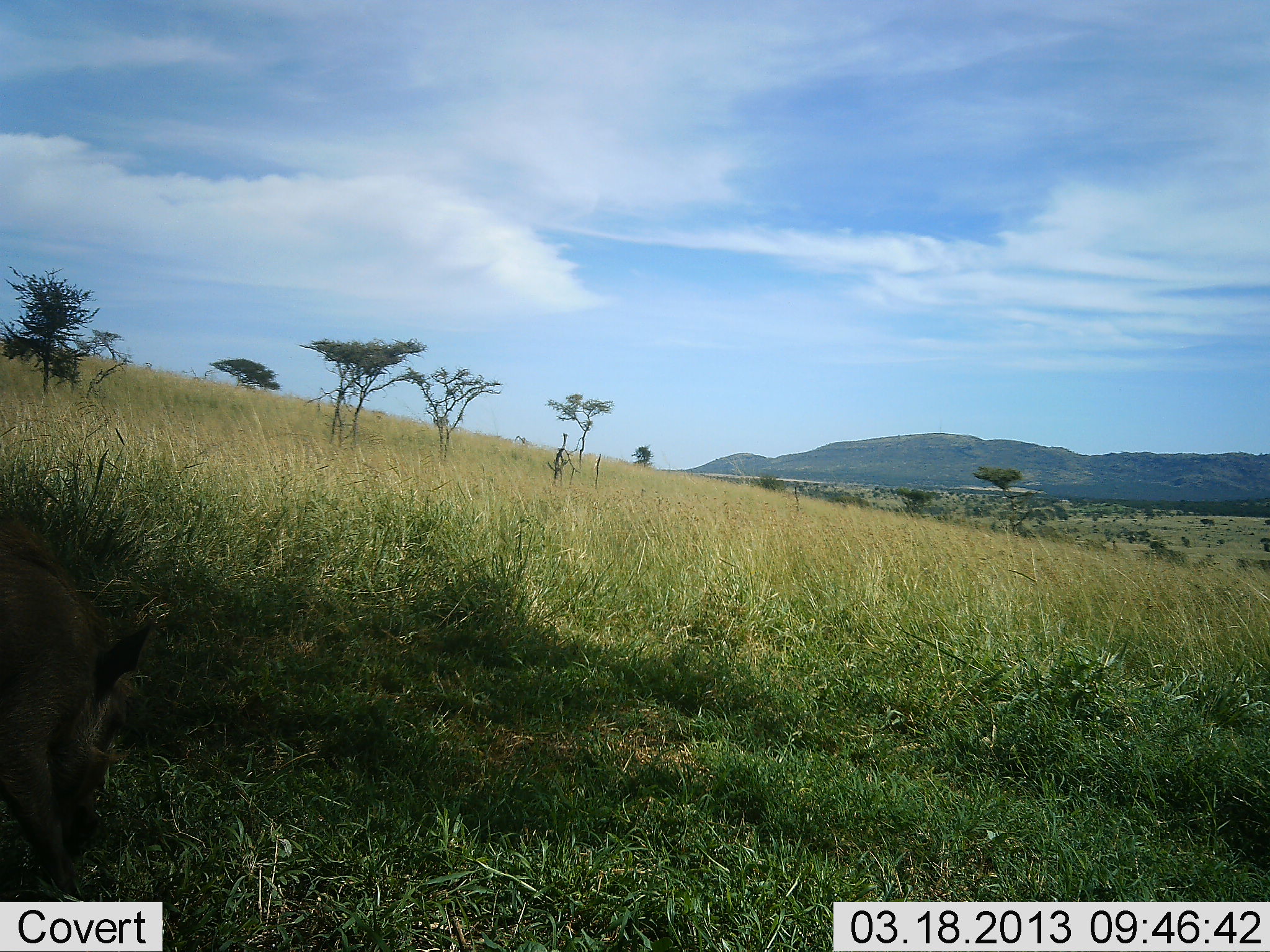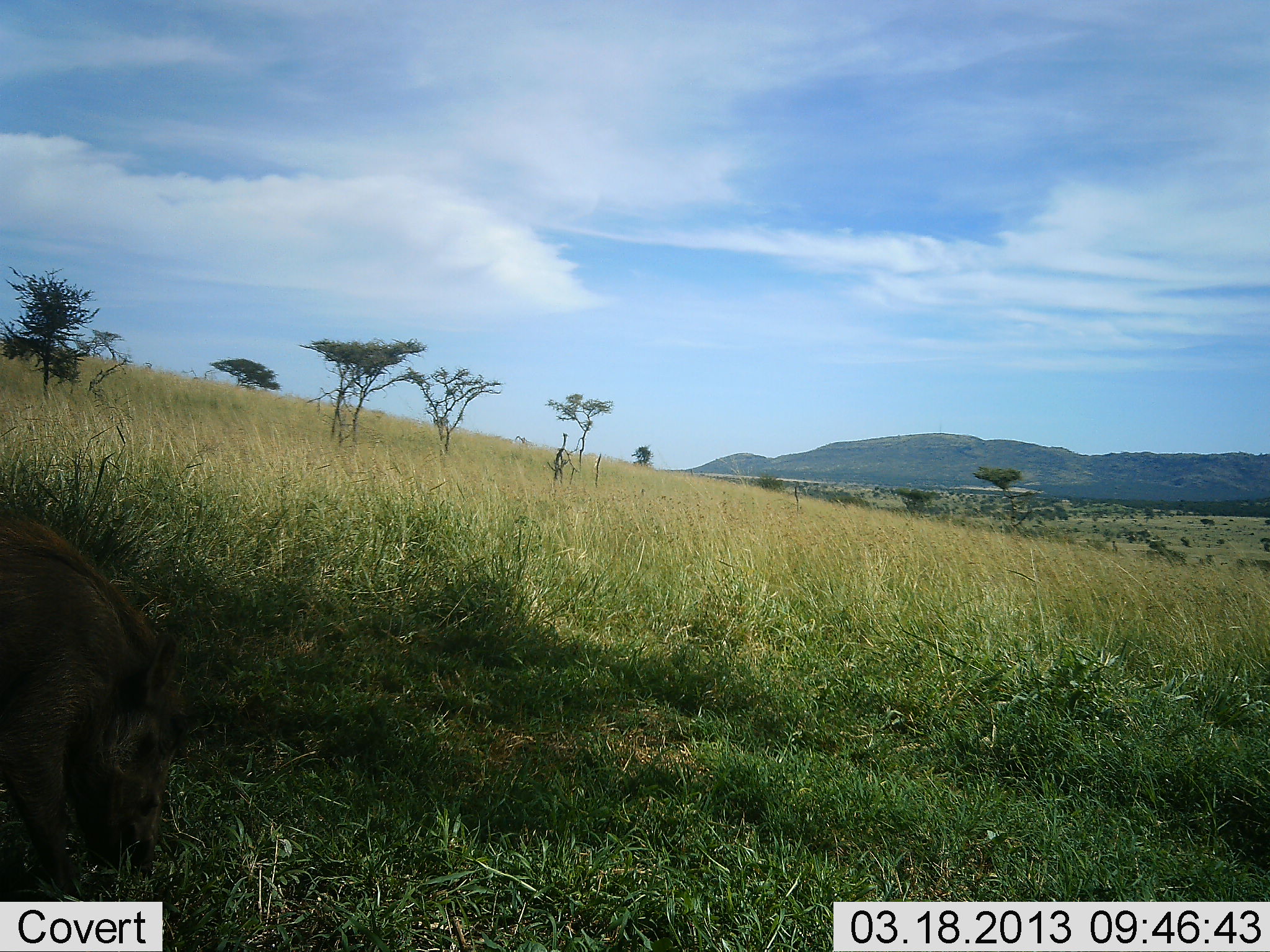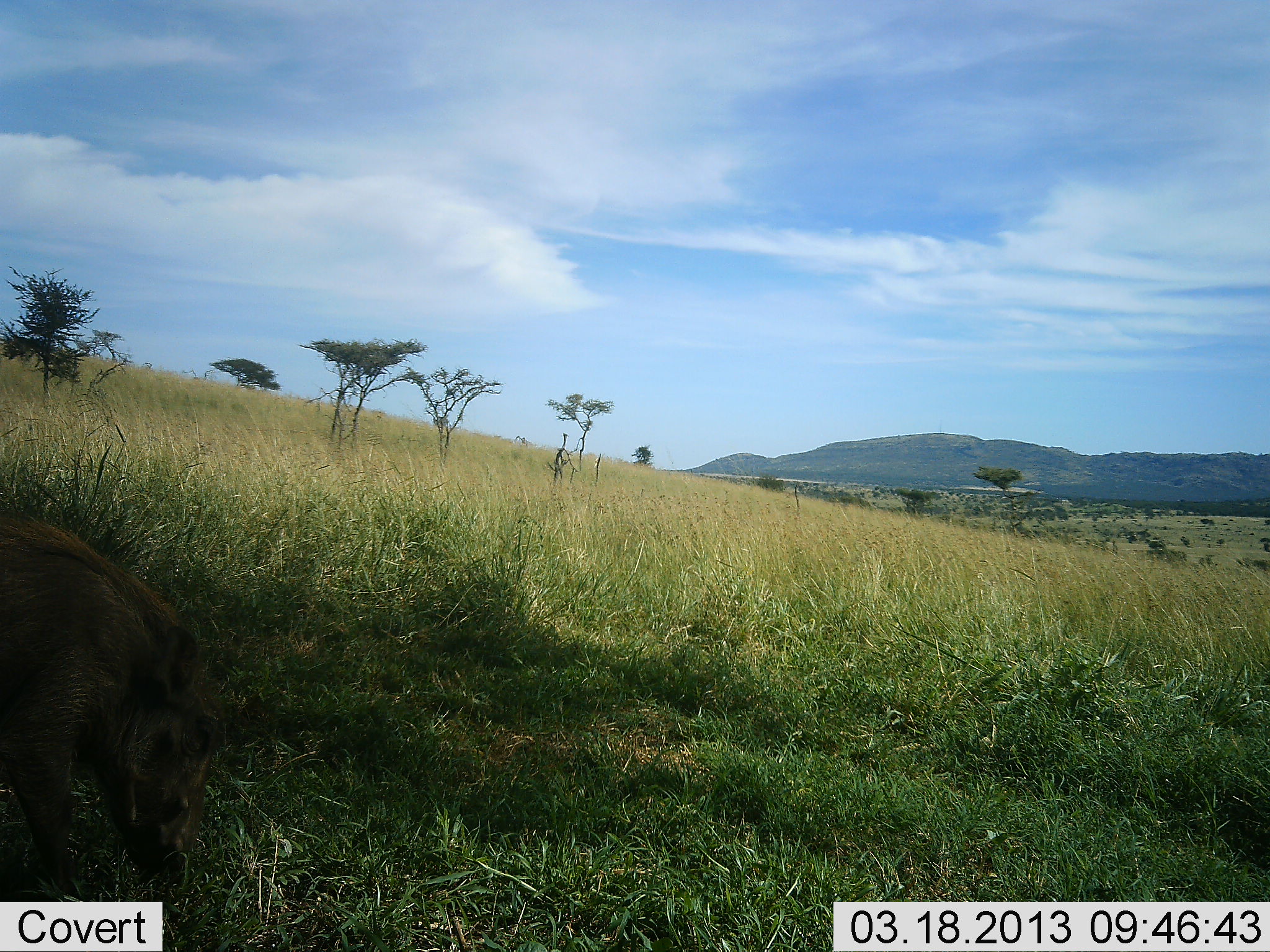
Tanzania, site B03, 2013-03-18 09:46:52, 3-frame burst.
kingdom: Animalia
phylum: Chordata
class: Mammalia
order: Artiodactyla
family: Suidae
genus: Phacochoerus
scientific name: Phacochoerus africanus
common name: warthog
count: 1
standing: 33%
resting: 0%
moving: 12%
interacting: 0%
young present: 0%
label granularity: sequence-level